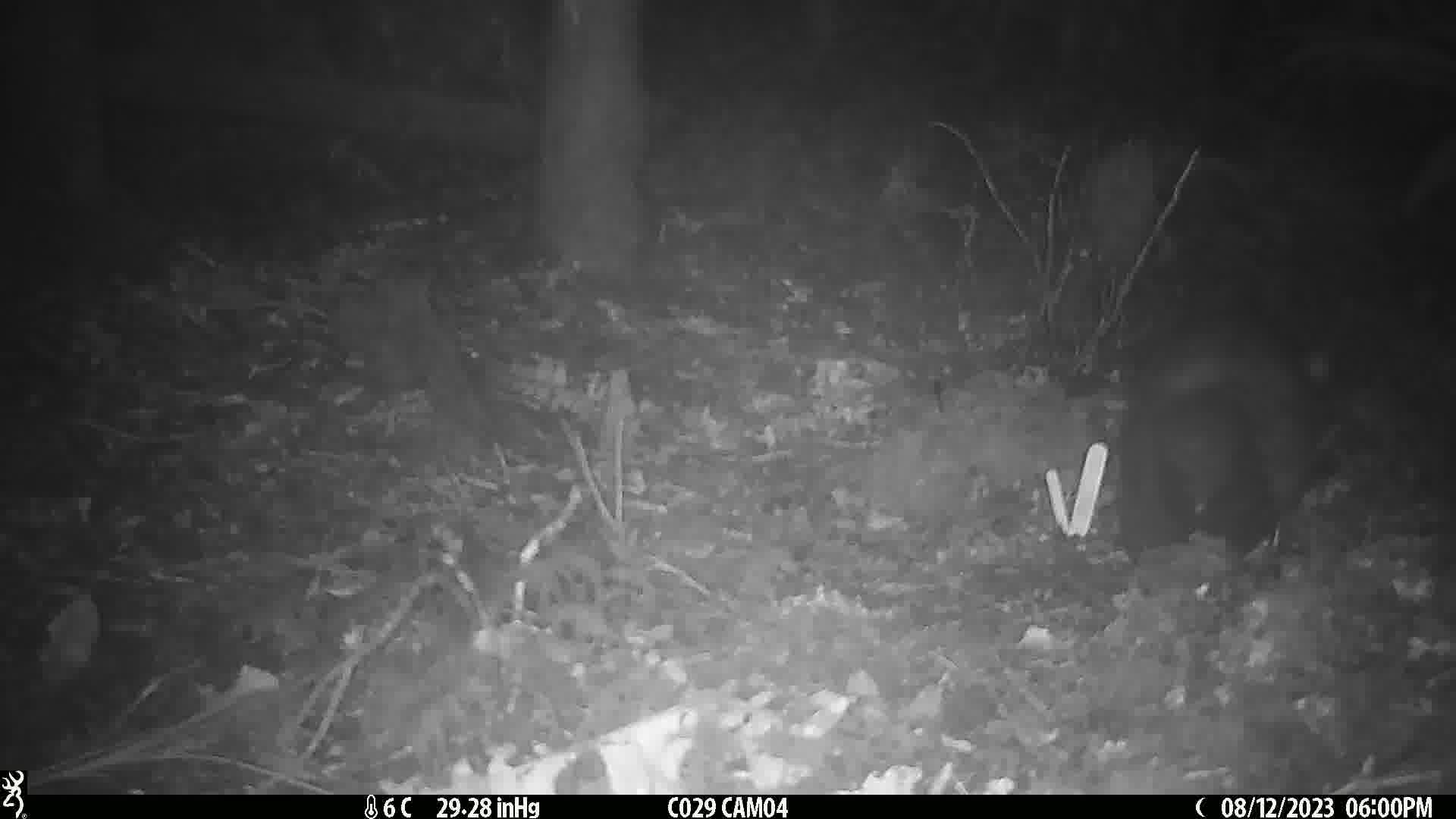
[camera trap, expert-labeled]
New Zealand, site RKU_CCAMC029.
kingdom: Animalia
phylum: Chordata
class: Mammalia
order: Diprotodontia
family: Phalangeridae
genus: Trichosurus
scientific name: Trichosurus vulpecula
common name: common brushtail possum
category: possum